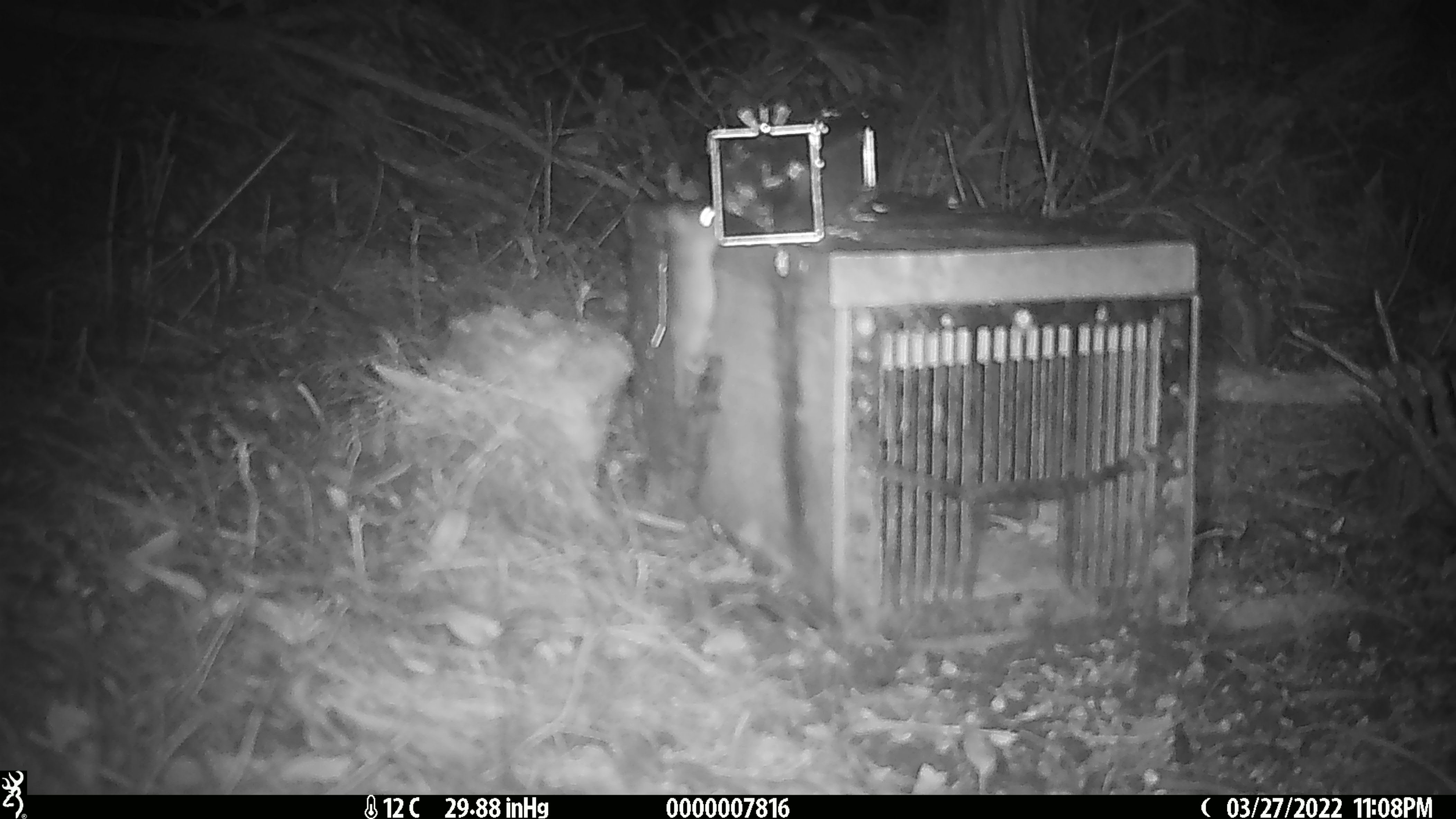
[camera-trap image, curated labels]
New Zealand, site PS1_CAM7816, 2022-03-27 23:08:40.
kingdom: Animalia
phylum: Chordata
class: Mammalia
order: Rodentia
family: Muridae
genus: Mus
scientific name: Mus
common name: mouse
Mouse (Mus).